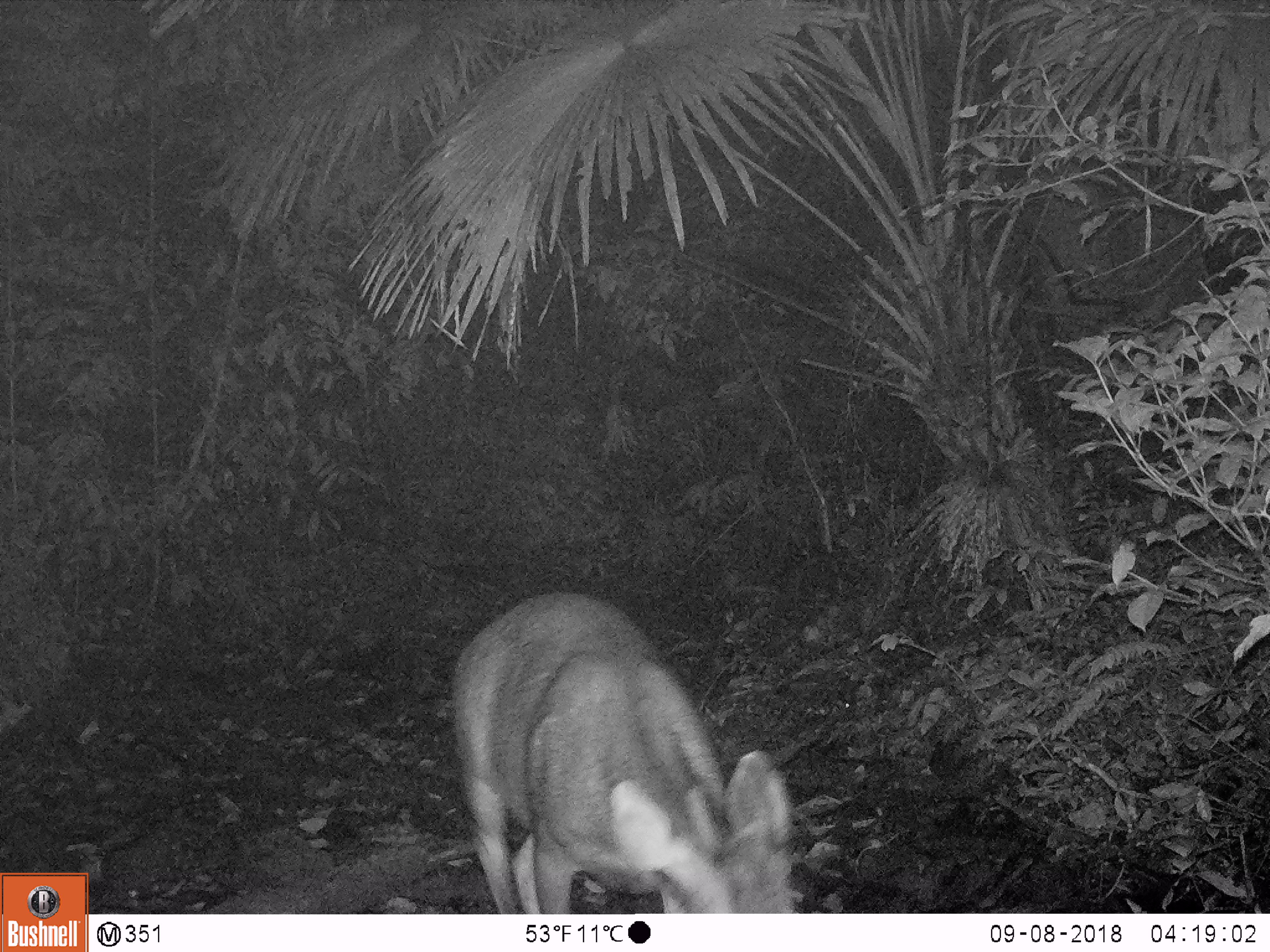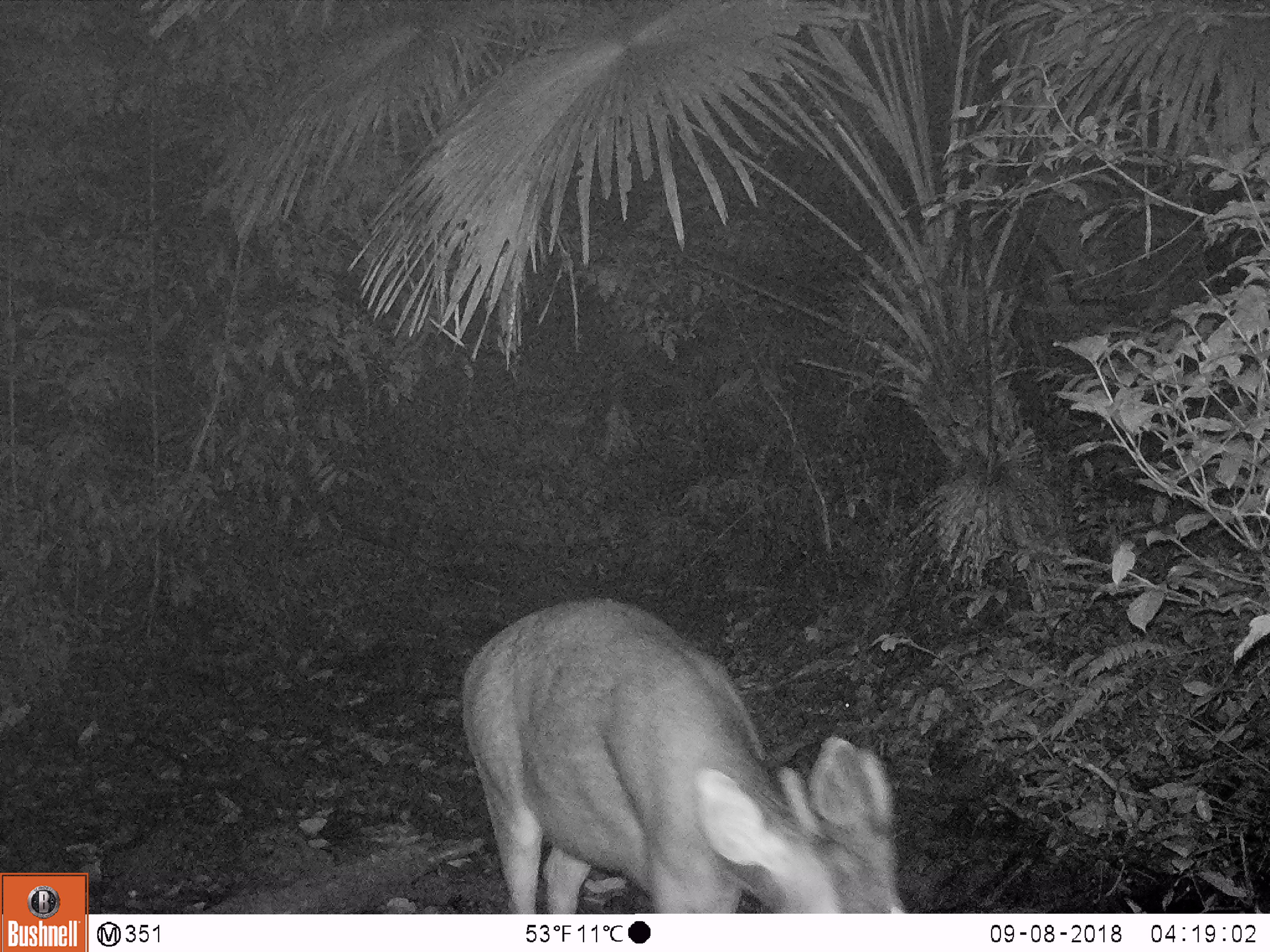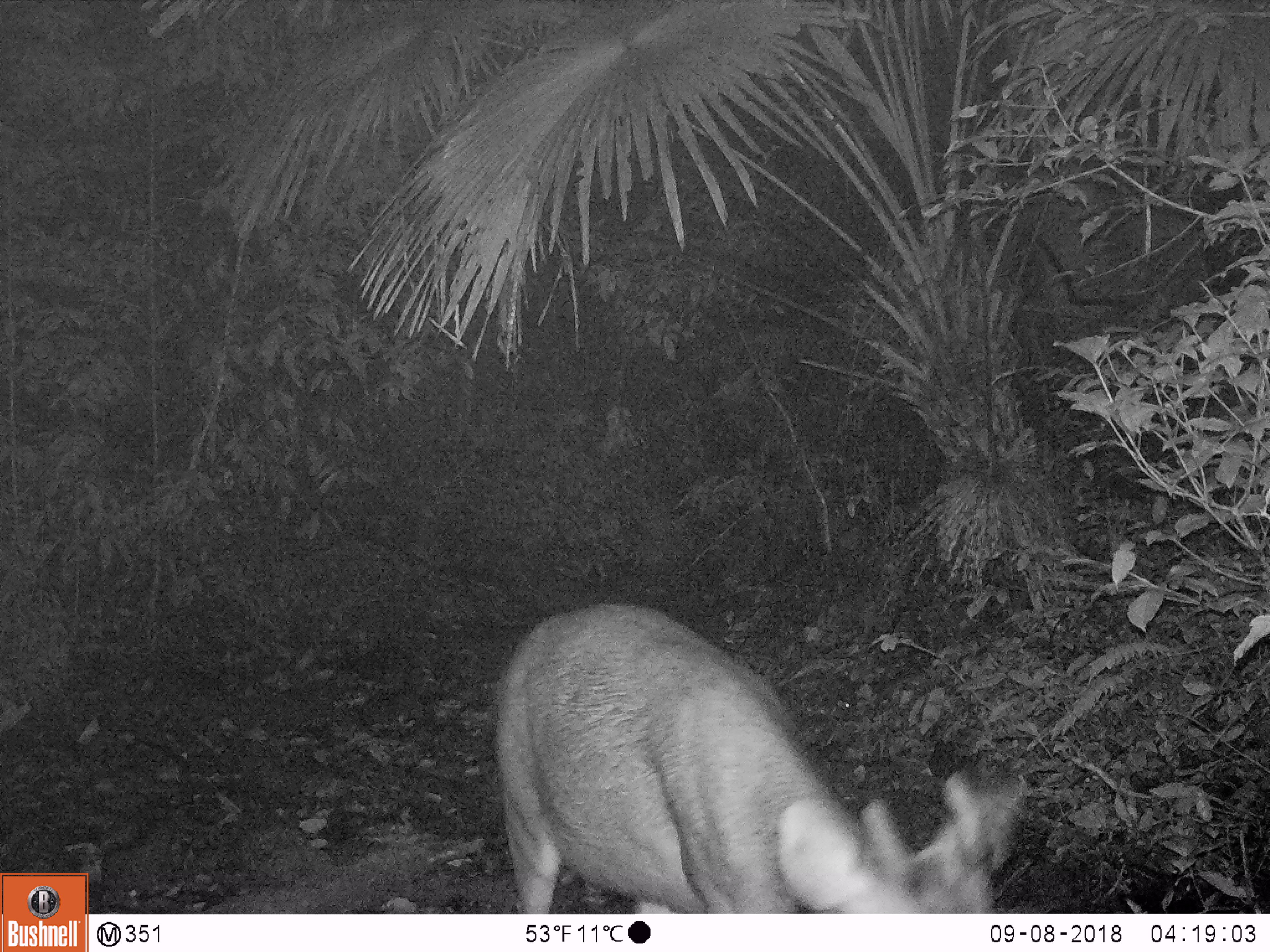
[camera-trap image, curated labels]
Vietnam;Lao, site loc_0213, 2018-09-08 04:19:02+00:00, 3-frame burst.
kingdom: Animalia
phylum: Chordata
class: Mammalia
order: Artiodactyla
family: Cervidae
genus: Rusa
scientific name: Rusa unicolor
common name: sambar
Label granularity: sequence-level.